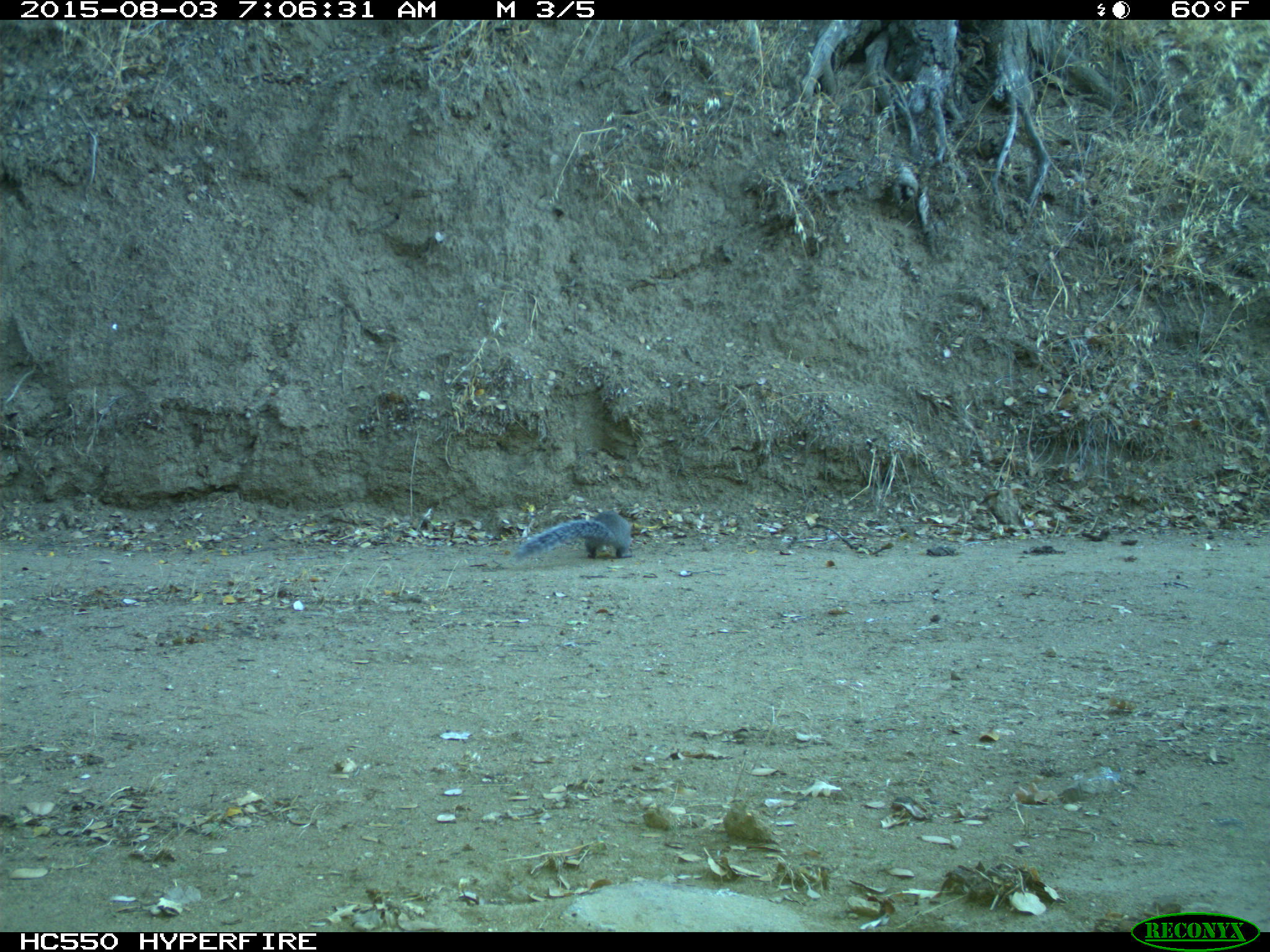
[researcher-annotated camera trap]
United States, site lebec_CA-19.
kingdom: Animalia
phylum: Chordata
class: Mammalia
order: Rodentia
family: Sciuridae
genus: Sciurus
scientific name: Sciurus carolinensis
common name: eastern gray squirrel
Sciurus carolinensis (eastern gray squirrel).